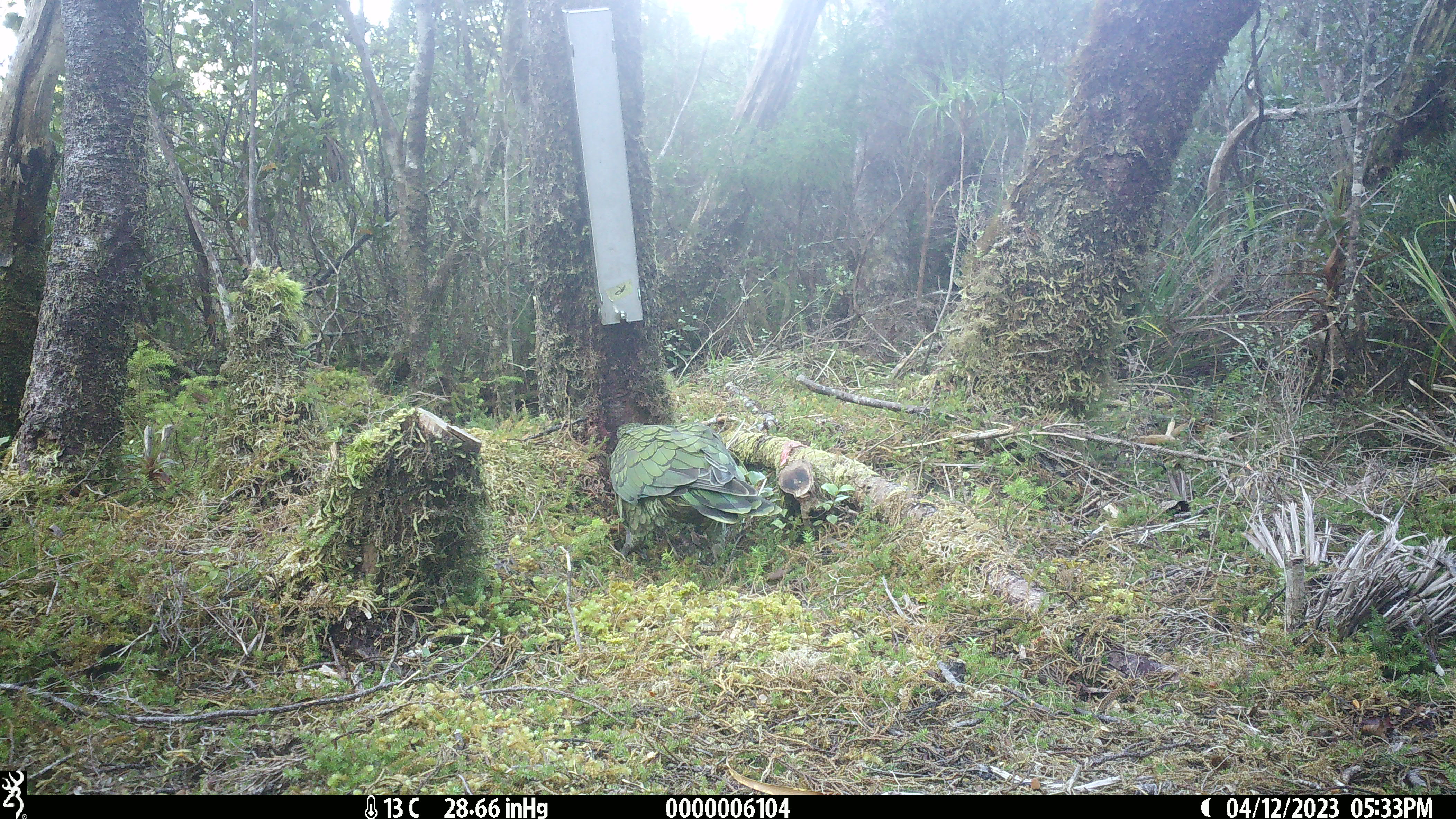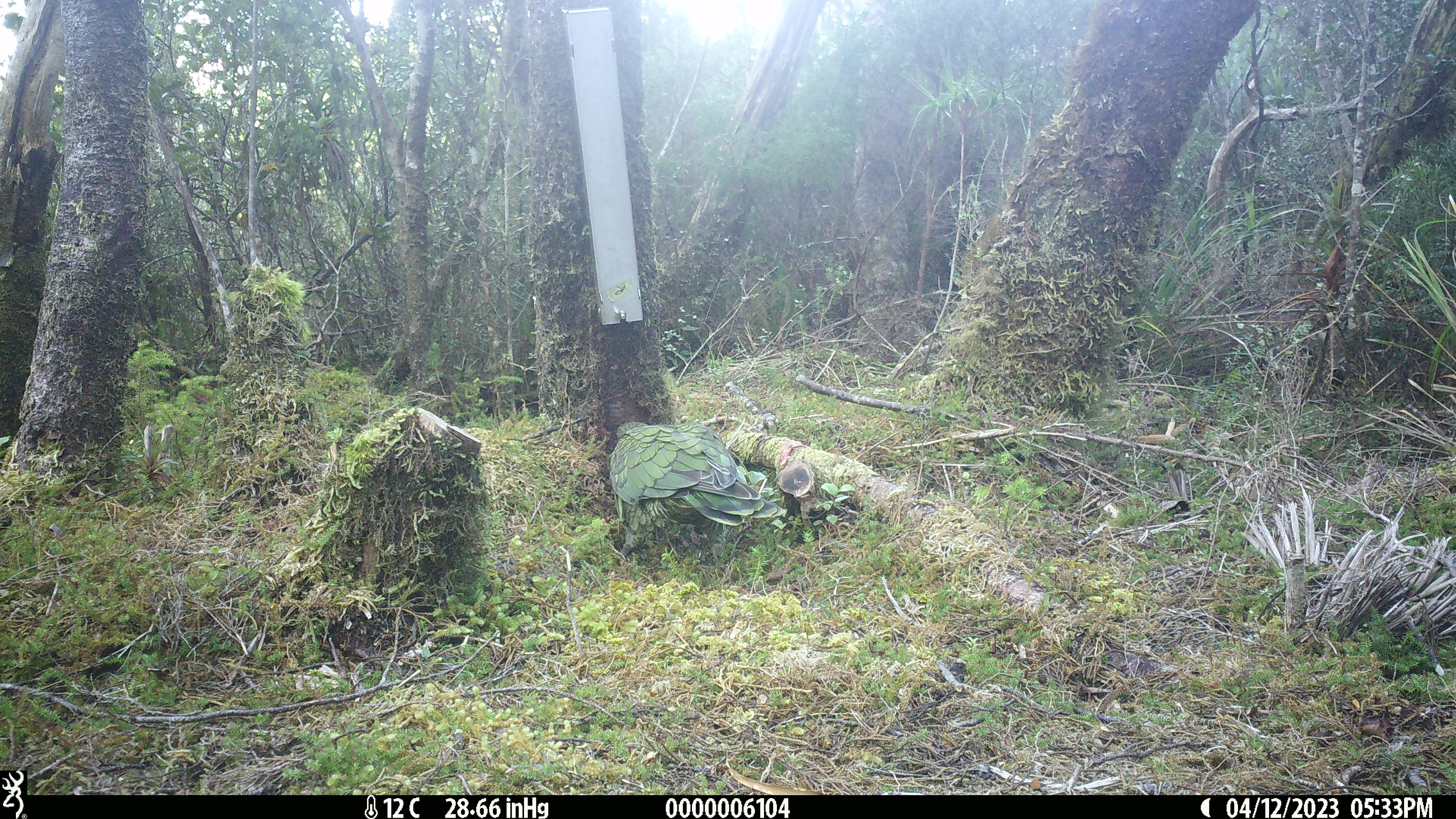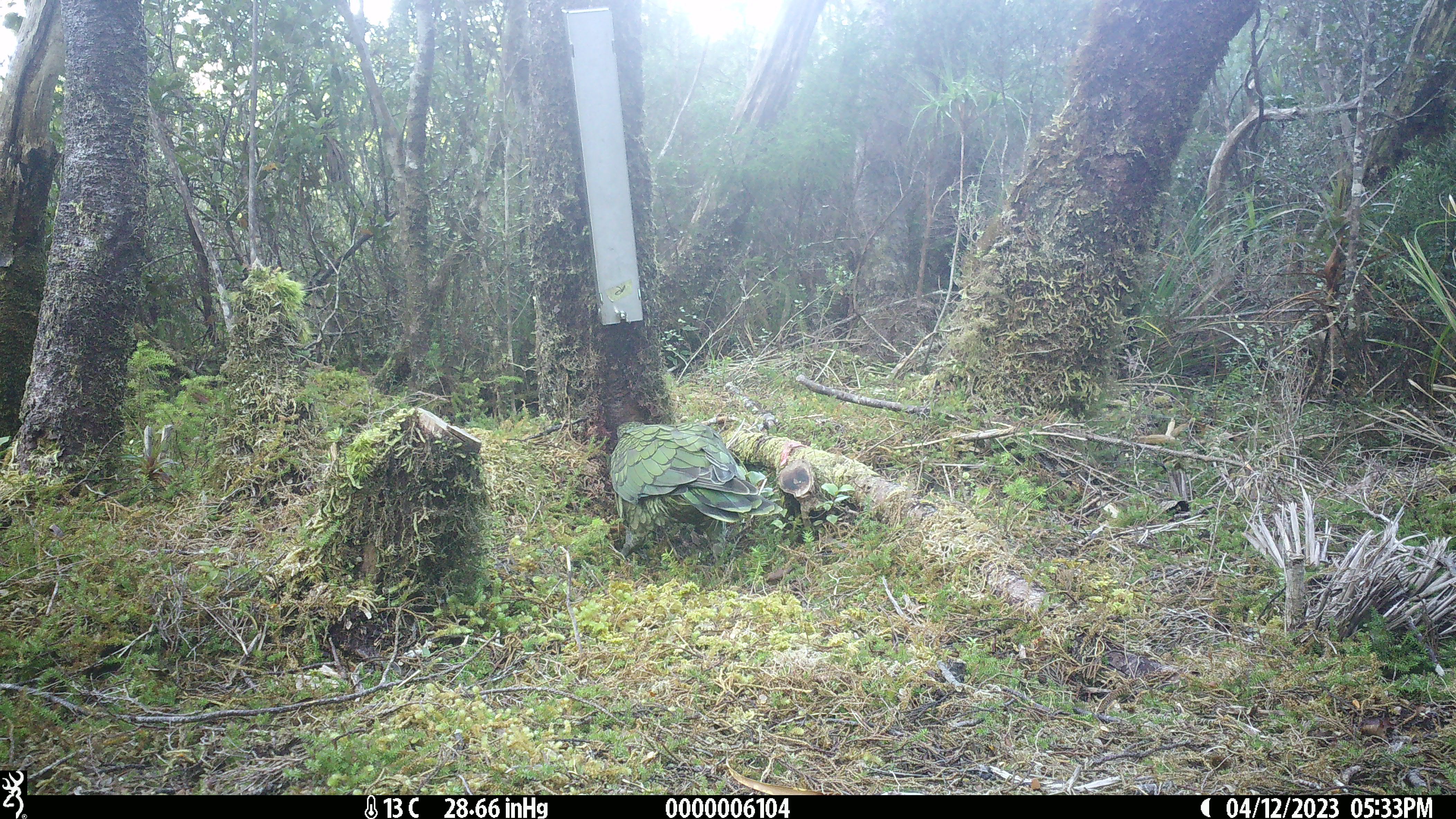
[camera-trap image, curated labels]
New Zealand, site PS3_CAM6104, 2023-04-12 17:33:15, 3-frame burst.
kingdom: Animalia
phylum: Chordata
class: Aves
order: Psittaciformes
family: Strigopidae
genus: Nestor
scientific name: Nestor notabilis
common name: kea